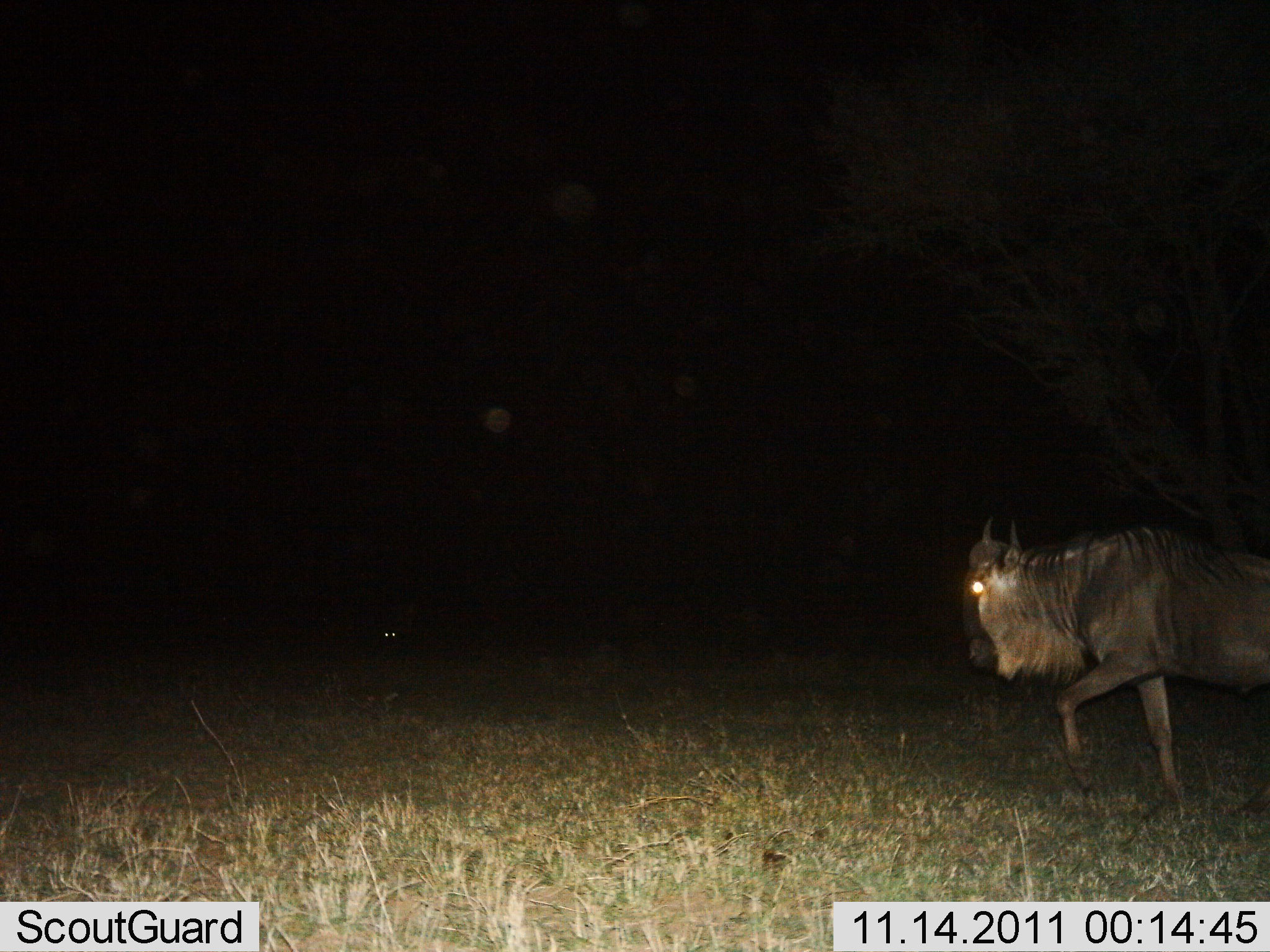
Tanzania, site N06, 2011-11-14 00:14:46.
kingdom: Animalia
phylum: Chordata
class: Mammalia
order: Artiodactyla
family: Bovidae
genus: Connochaetes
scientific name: Connochaetes taurinus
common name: blue wildebeest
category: wildebeest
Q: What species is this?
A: Wildebeest (blue wildebeest) (Connochaetes taurinus).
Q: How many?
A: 1.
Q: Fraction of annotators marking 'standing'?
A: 8%.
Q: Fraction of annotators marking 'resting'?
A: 0%.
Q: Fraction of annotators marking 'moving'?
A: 92%.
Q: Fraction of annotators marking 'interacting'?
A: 0%.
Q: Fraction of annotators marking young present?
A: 0%.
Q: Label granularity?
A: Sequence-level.